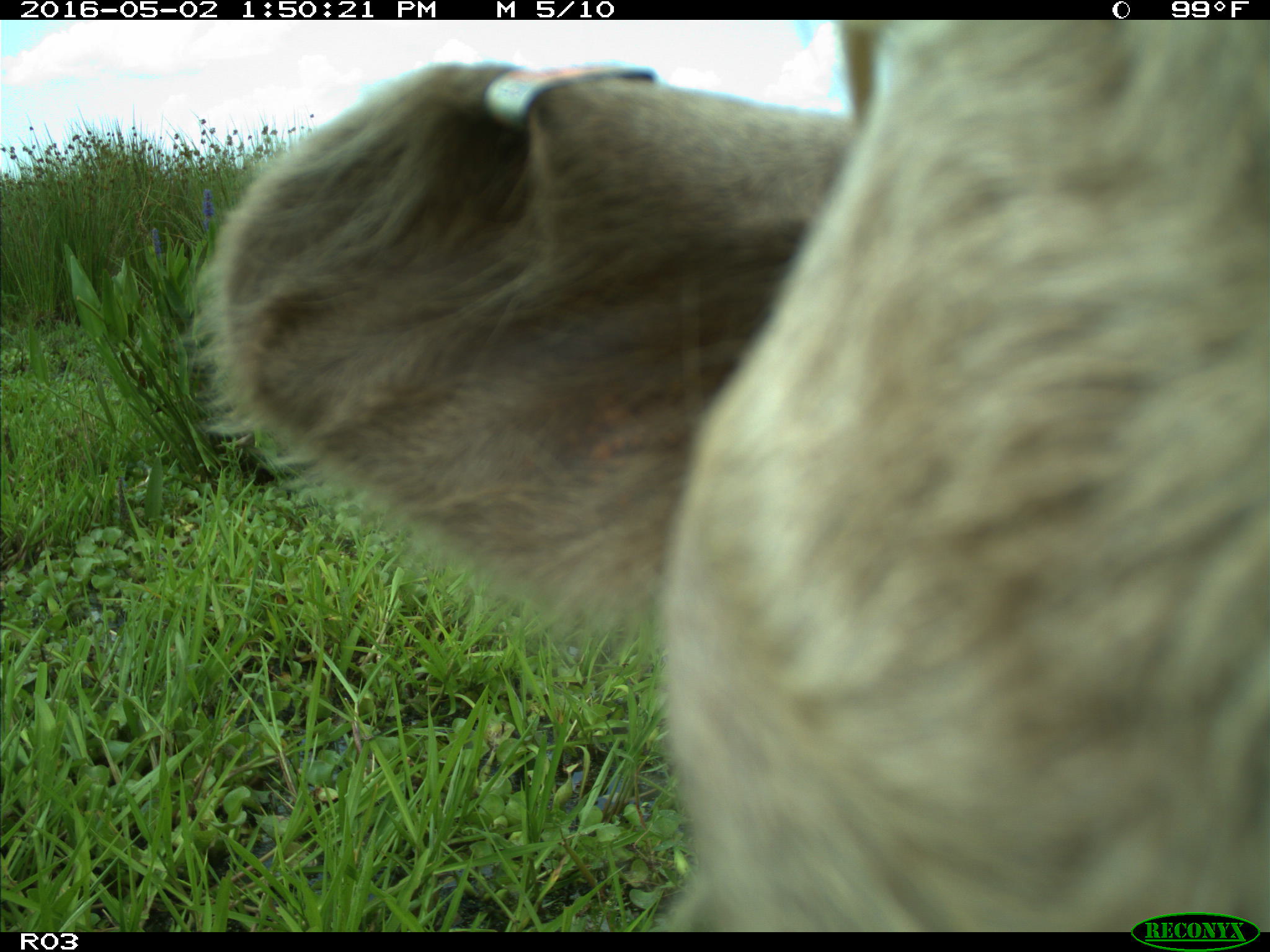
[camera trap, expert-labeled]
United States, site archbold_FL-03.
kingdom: Animalia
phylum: Chordata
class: Mammalia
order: Artiodactyla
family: Bovidae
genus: Bos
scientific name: Bos taurus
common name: domestic cow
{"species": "Bos taurus (domestic cow)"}